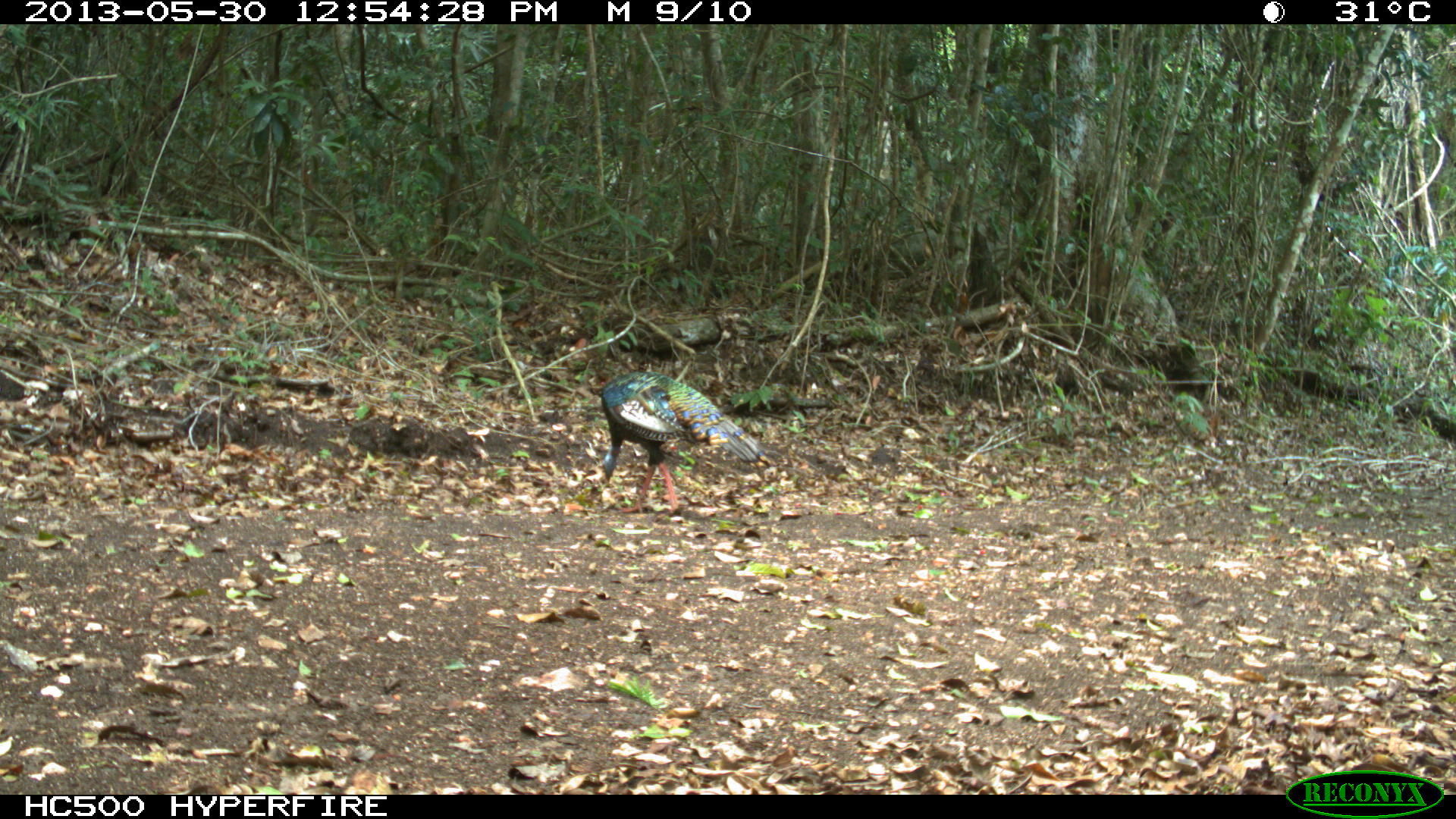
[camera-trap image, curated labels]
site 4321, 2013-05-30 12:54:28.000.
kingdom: Animalia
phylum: Chordata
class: Aves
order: Galliformes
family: Phasianidae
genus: Meleagris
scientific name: Meleagris ocellata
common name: ocellated turkey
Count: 1.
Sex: male.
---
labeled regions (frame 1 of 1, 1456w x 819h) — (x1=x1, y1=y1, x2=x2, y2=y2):
meleagris ocellata: (x1=595, y1=369, x2=771, y2=514)